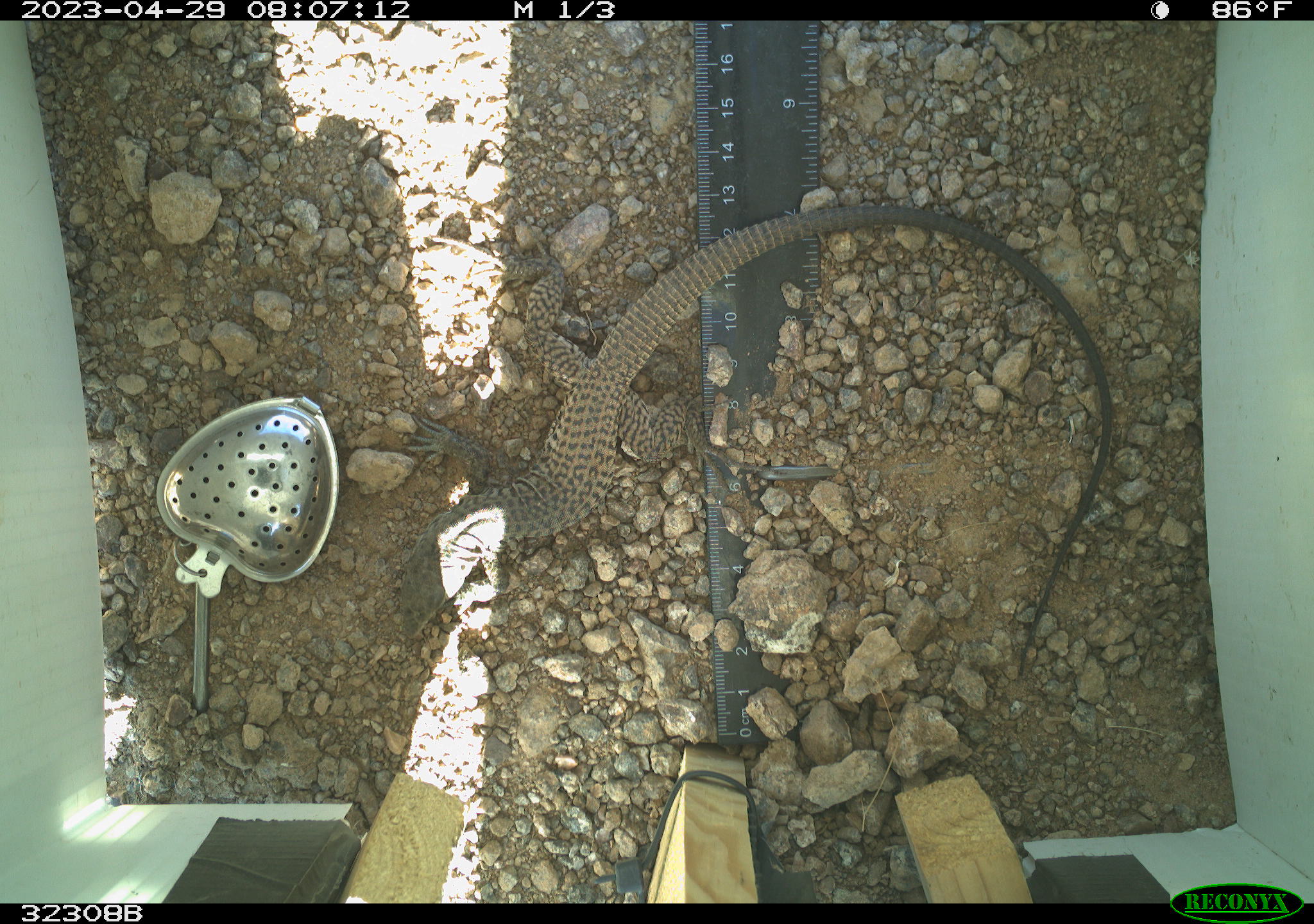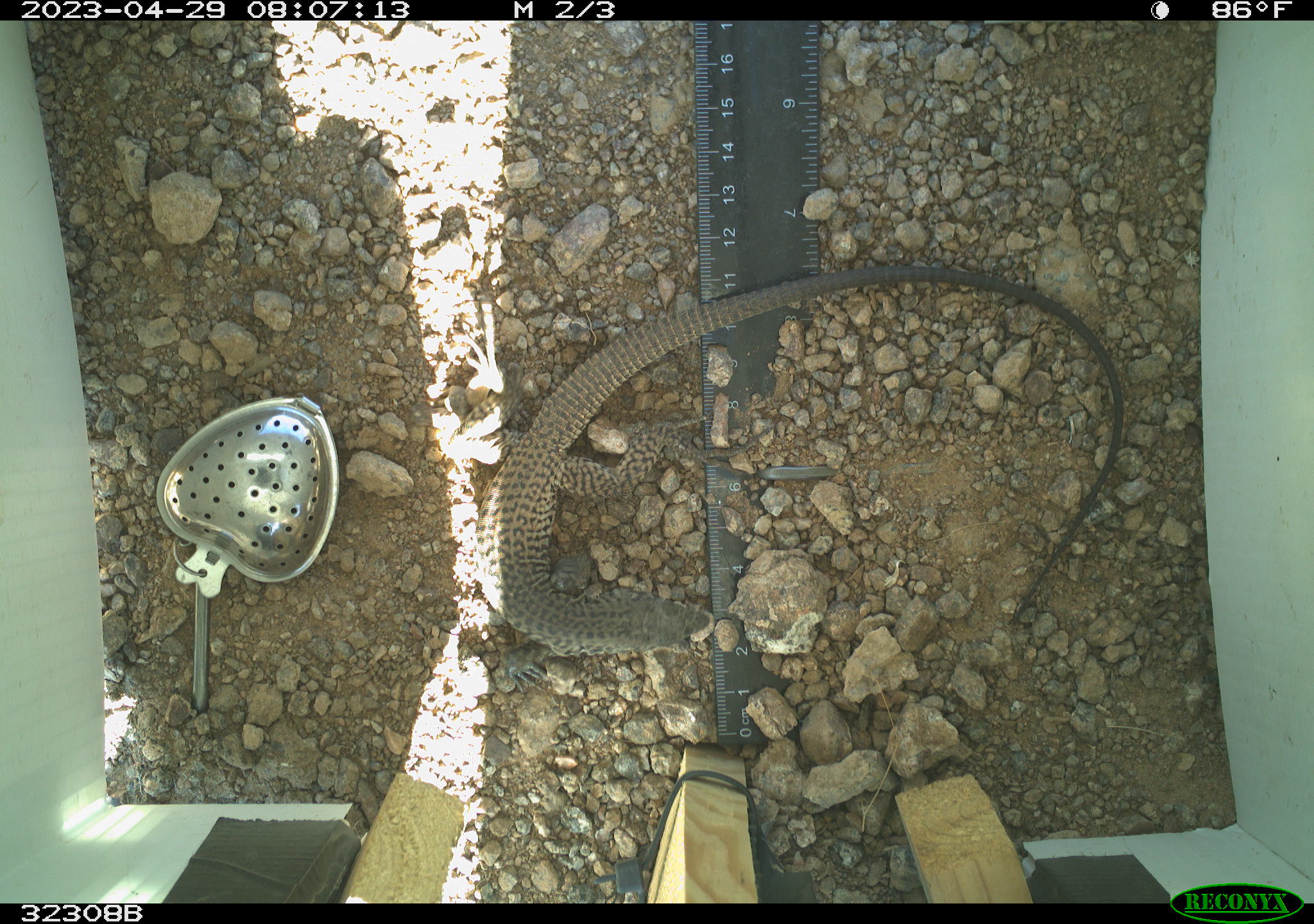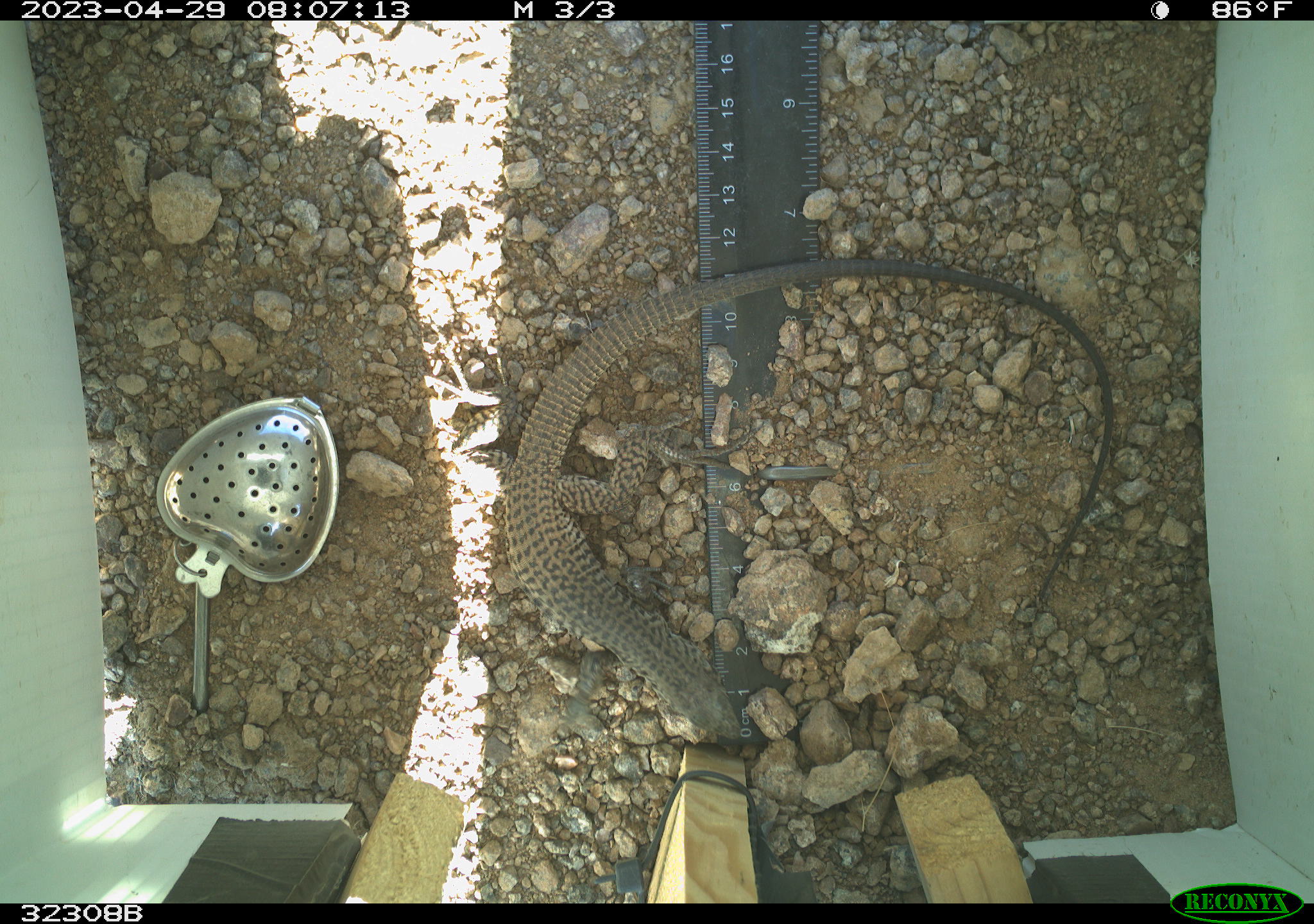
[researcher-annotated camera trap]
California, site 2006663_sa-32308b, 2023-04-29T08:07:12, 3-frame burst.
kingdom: Animalia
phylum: Chordata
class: Reptilia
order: Squamata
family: Teiidae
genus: Aspidoscelis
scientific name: Aspidoscelis tigris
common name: western whiptail